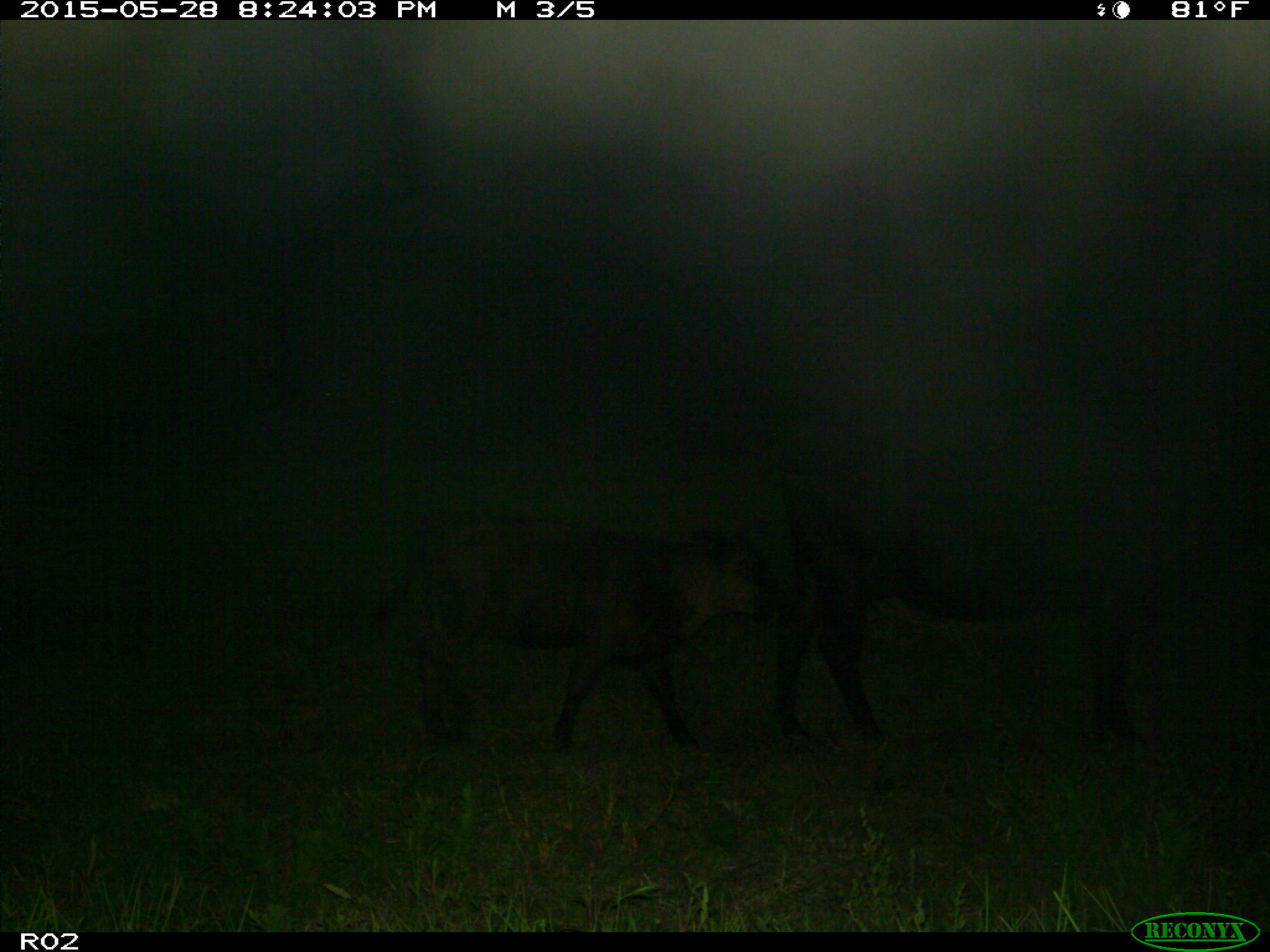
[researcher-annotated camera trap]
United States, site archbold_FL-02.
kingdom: Animalia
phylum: Chordata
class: Mammalia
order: Artiodactyla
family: Bovidae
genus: Bos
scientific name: Bos taurus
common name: domestic cow